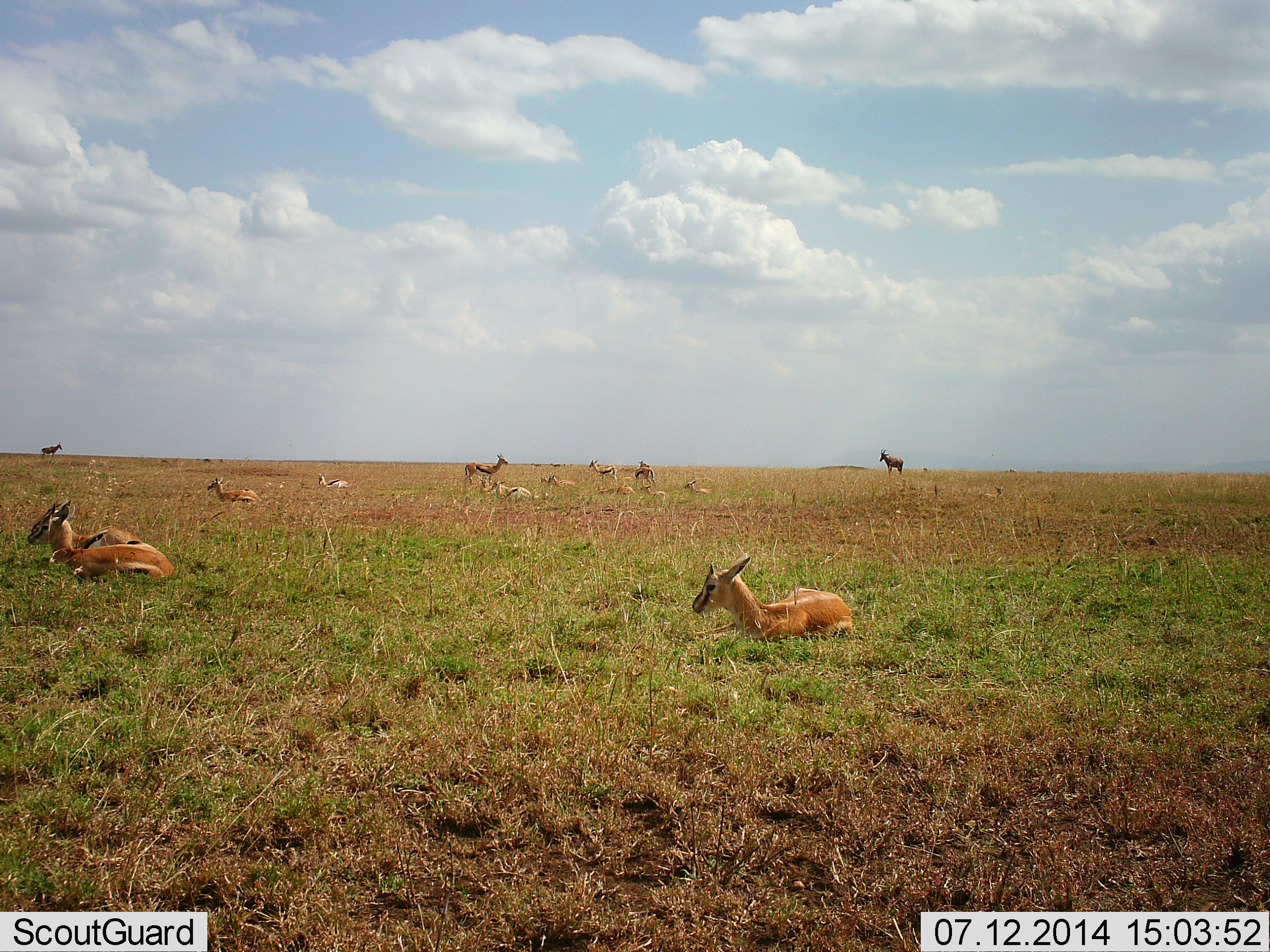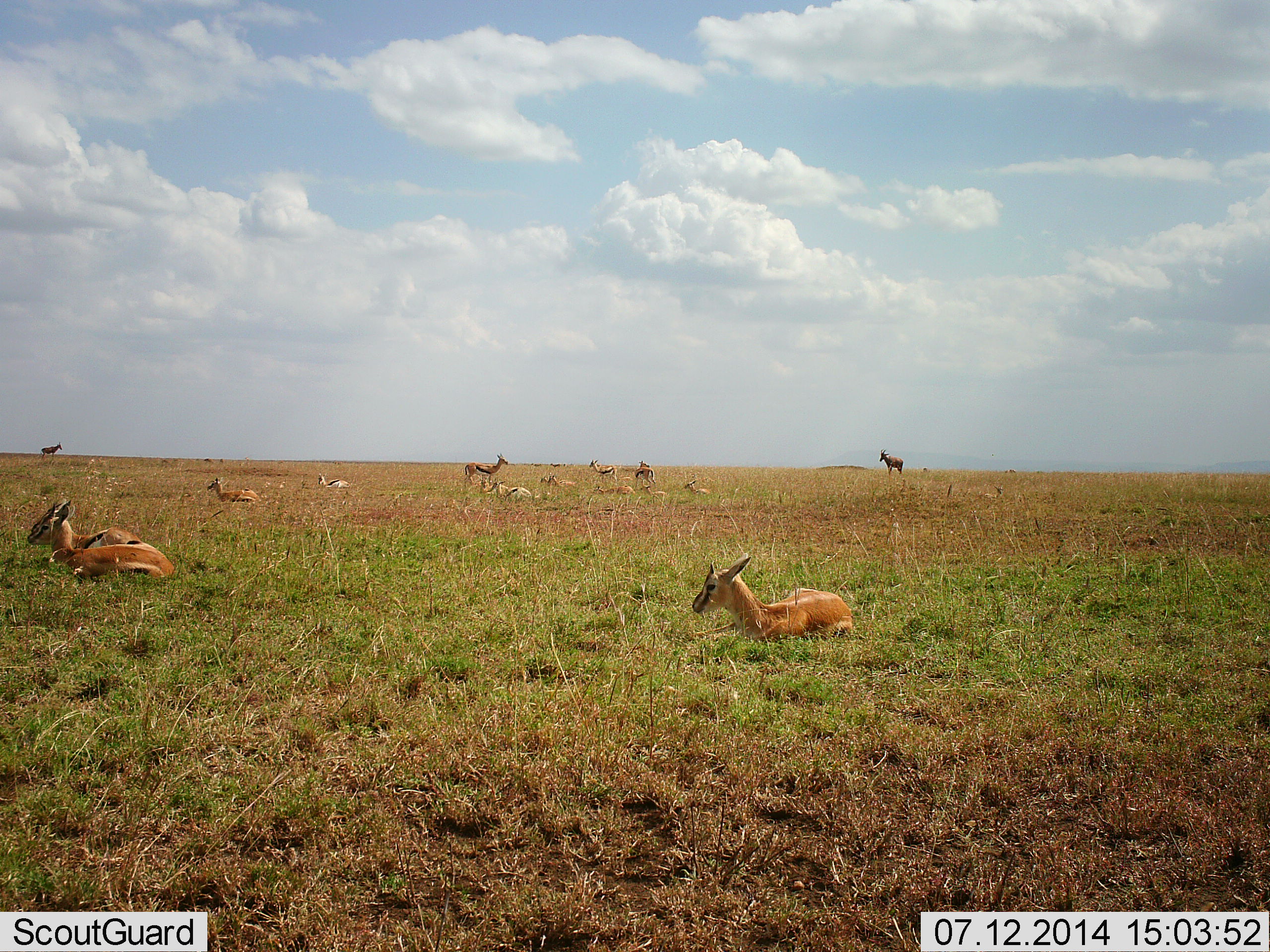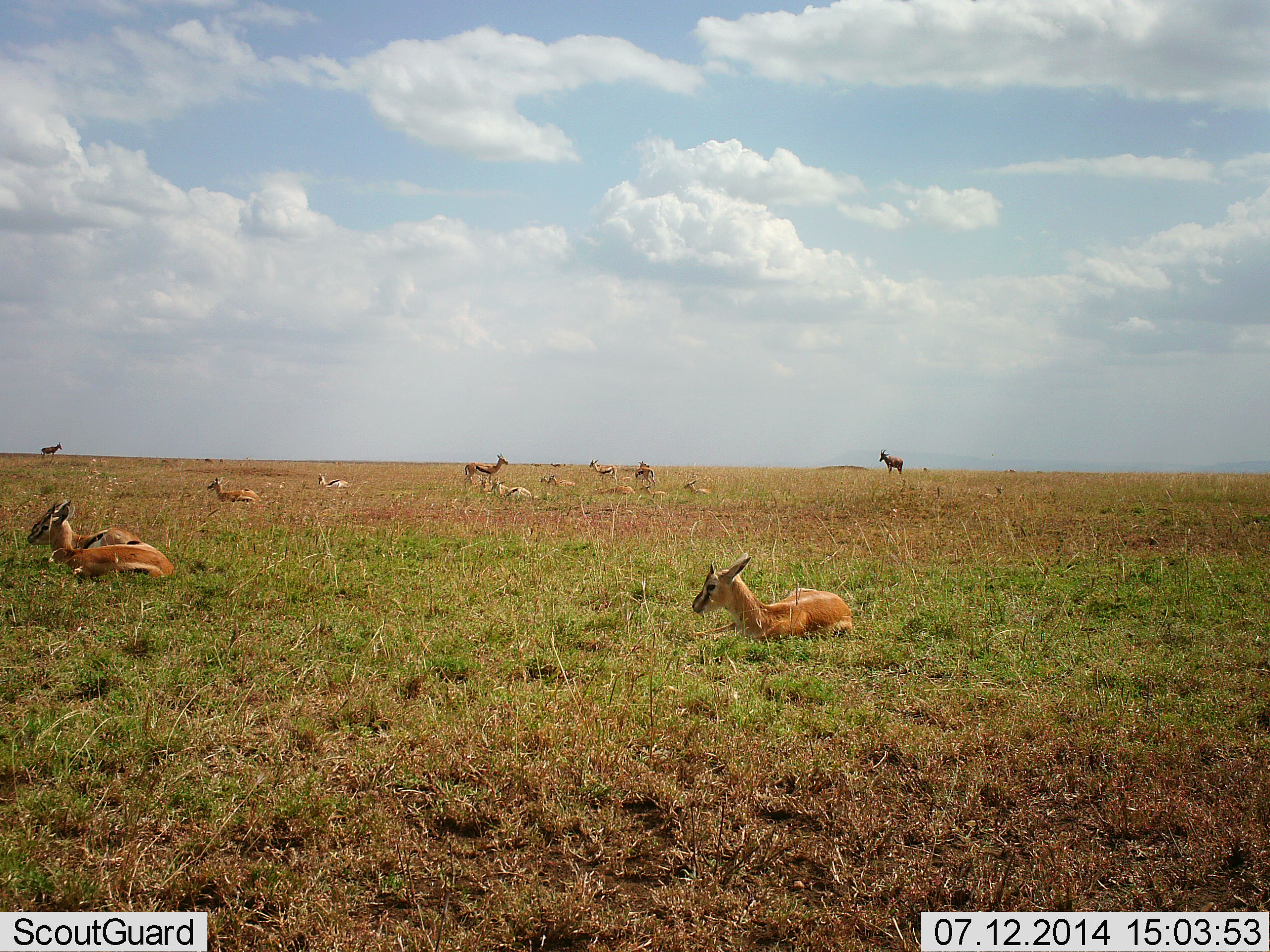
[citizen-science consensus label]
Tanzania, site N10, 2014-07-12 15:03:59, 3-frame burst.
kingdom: Animalia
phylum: Chordata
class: Mammalia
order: Artiodactyla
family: Bovidae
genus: Eudorcas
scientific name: Eudorcas thomsonii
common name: thomson's gazelle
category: gazellethomsons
Gazellethomsons (thomson's gazelle) (Eudorcas thomsonii), count 11-50. Behavior (volunteer vote fractions): standing 67%, resting 100%, moving 0%, interacting 0%. Young present (vote fraction): 20%. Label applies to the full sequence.